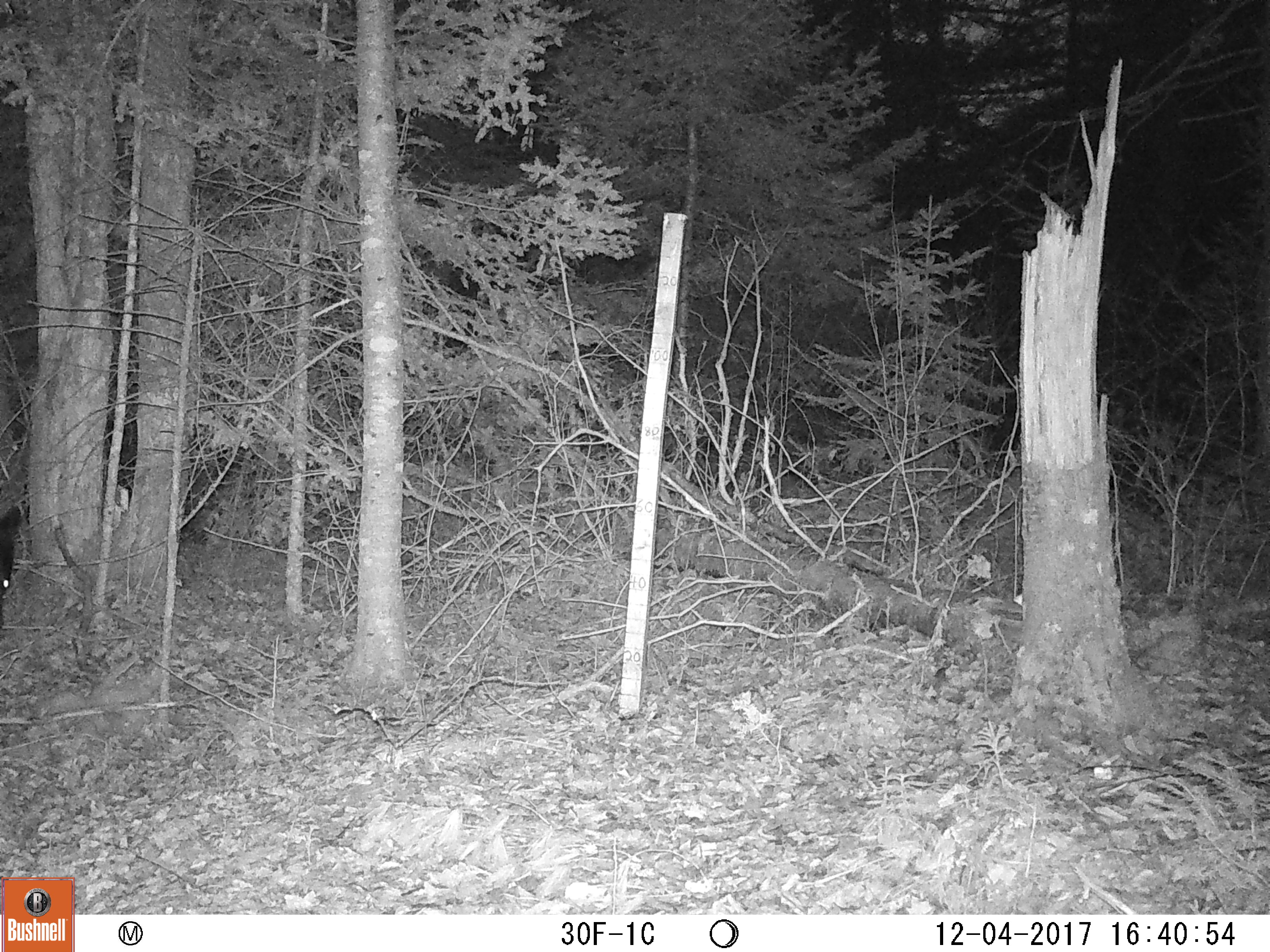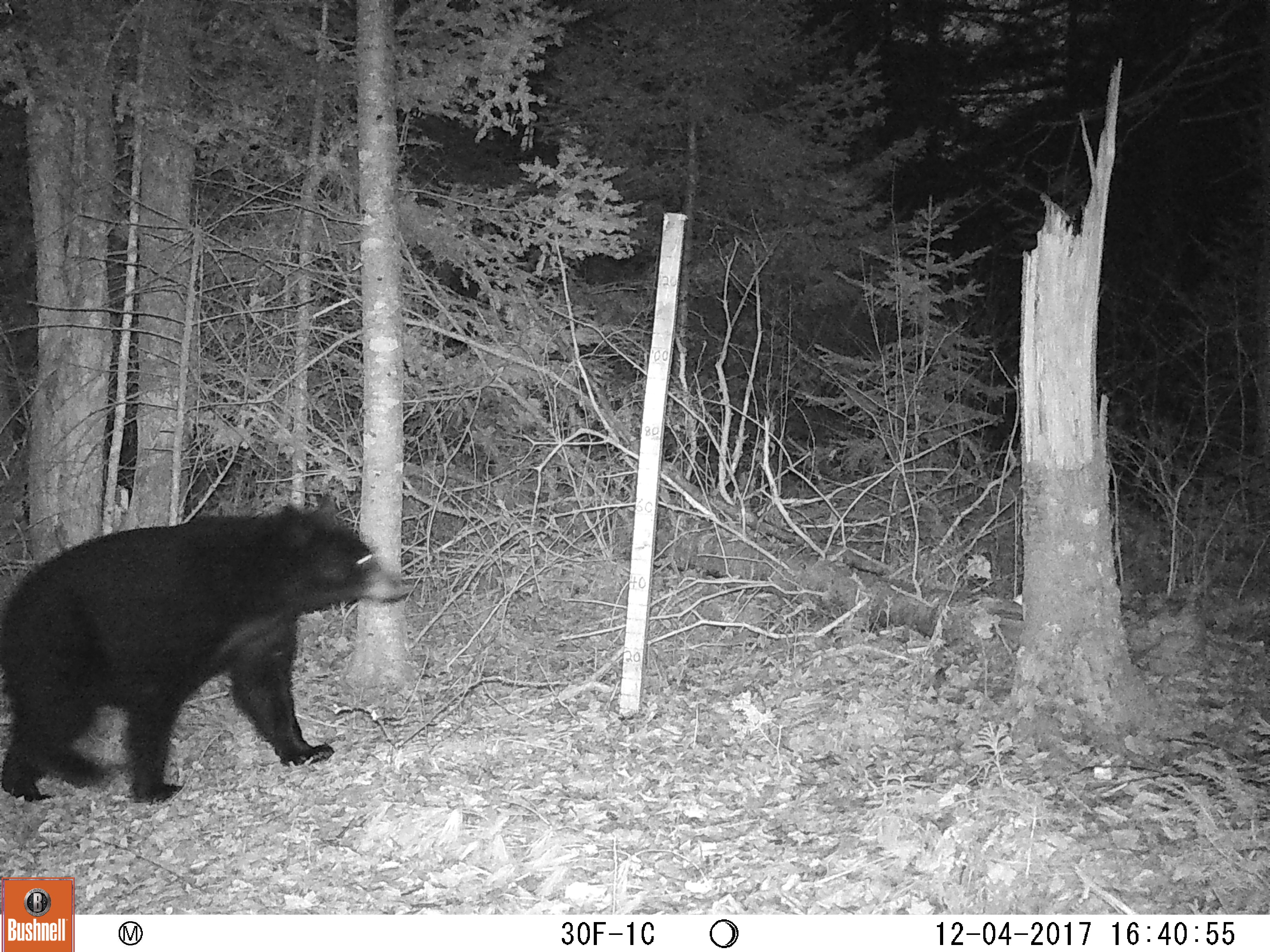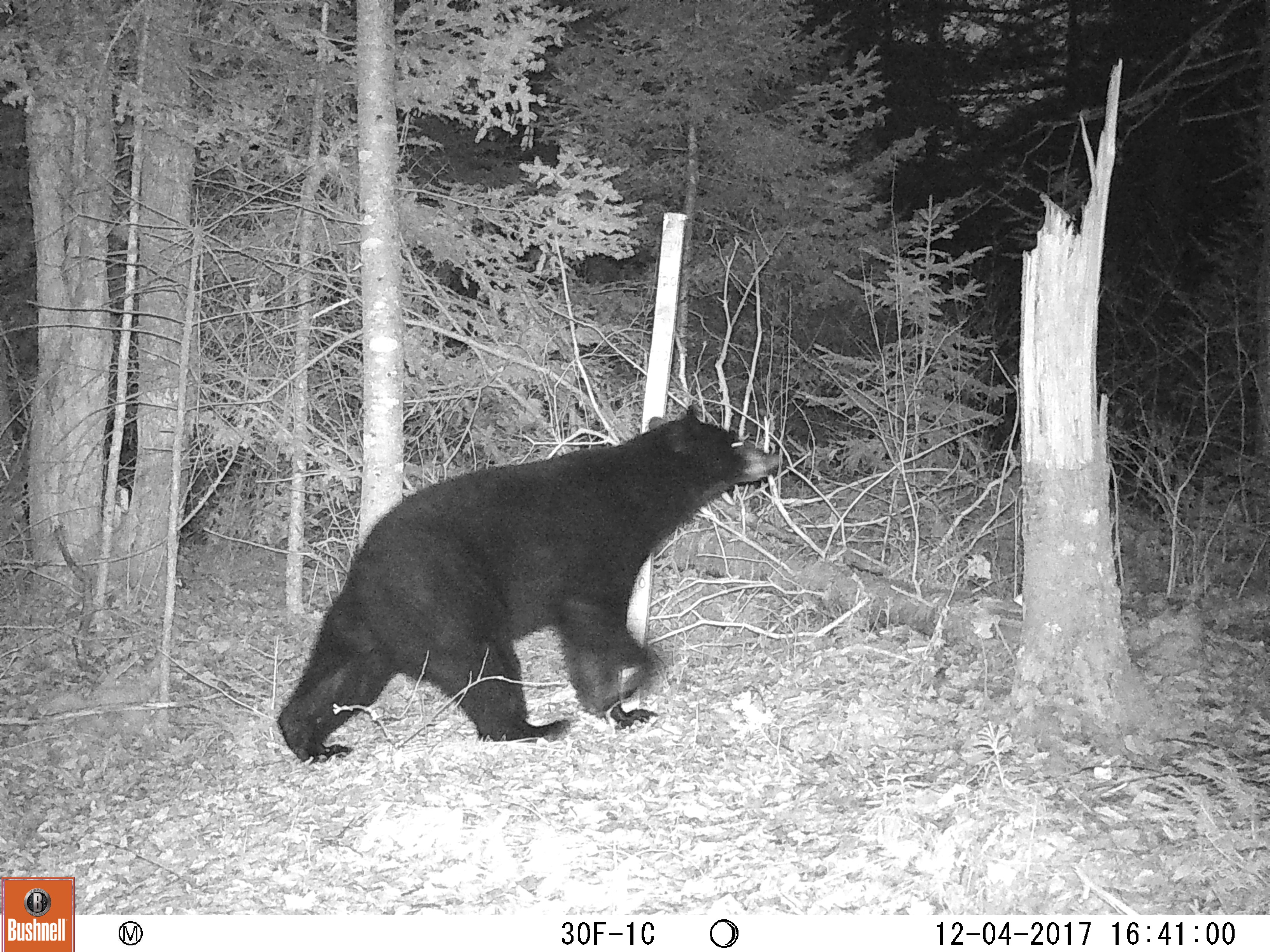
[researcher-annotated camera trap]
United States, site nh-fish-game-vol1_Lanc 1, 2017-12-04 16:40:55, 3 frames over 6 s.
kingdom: Animalia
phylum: Chordata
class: Mammalia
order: Carnivora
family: Ursidae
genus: Ursus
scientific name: Ursus americanus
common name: black bear